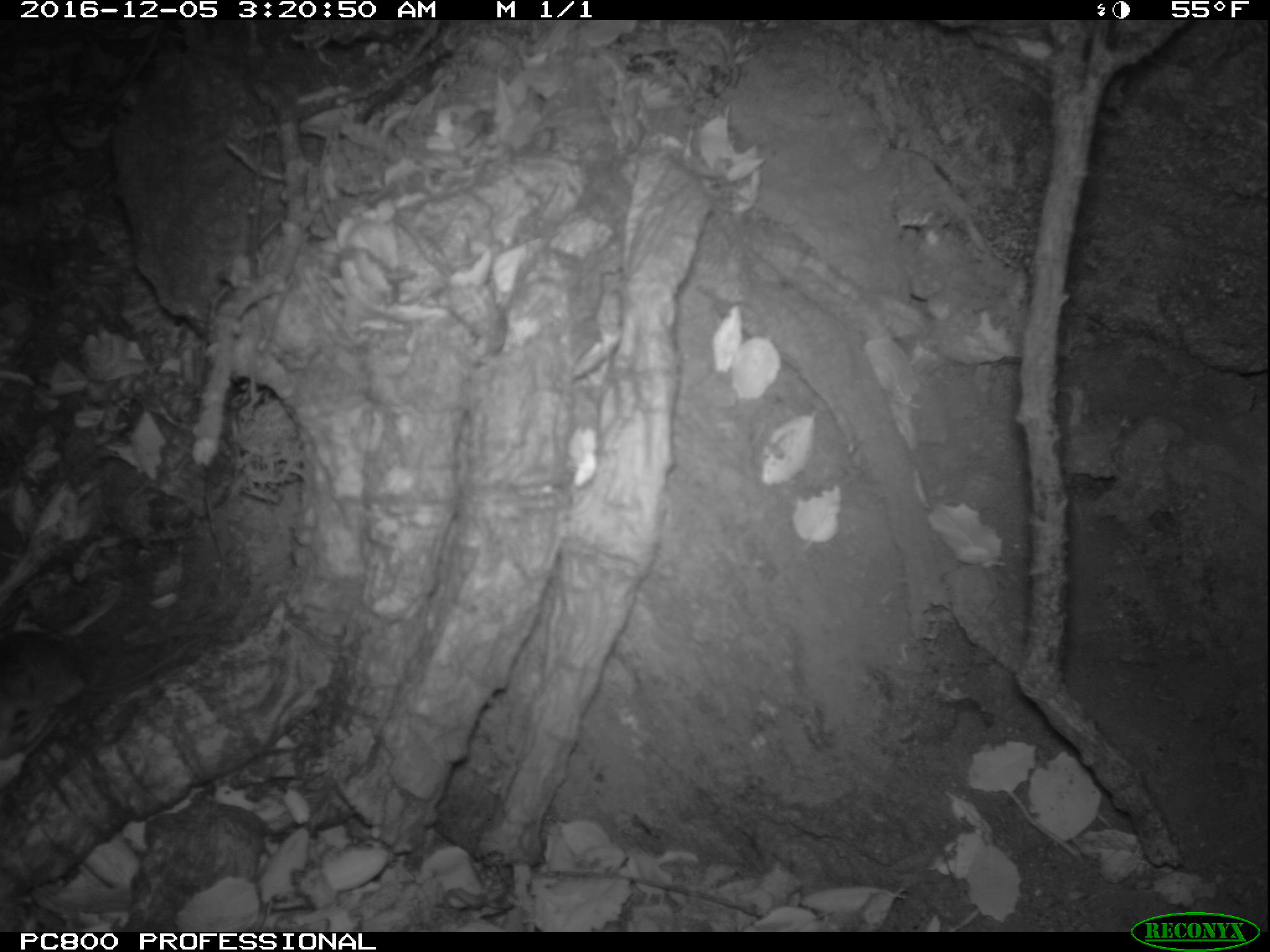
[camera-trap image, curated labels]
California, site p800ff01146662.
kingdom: Animalia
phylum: Chordata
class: Mammalia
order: Rodentia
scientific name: Rodentia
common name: rodent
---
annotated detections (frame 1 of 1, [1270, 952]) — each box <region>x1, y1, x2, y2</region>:
rodent: <region>0, 624, 213, 720</region>